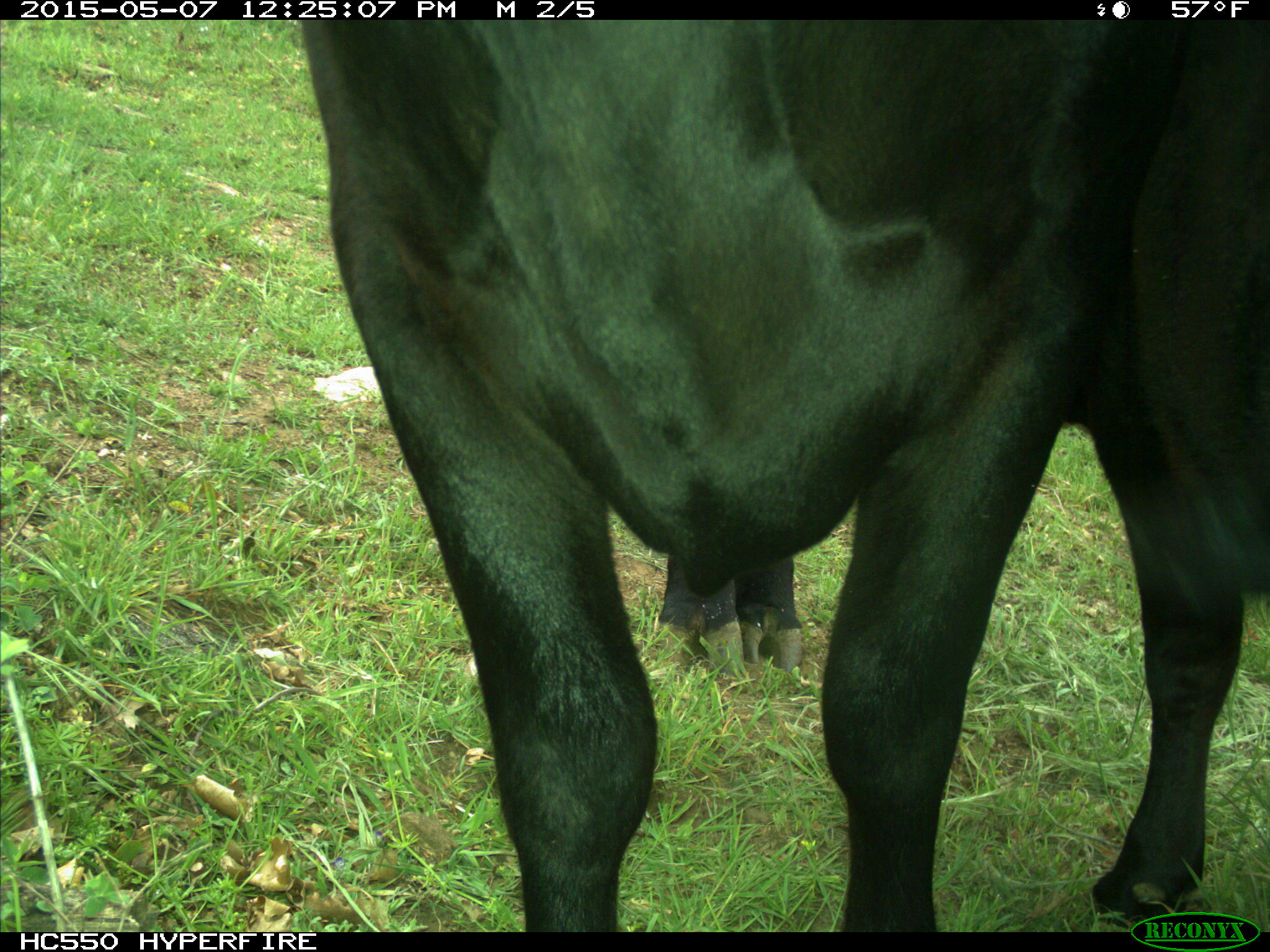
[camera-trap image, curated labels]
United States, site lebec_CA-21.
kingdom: Animalia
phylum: Chordata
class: Mammalia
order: Artiodactyla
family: Bovidae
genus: Bos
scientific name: Bos taurus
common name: domestic cow